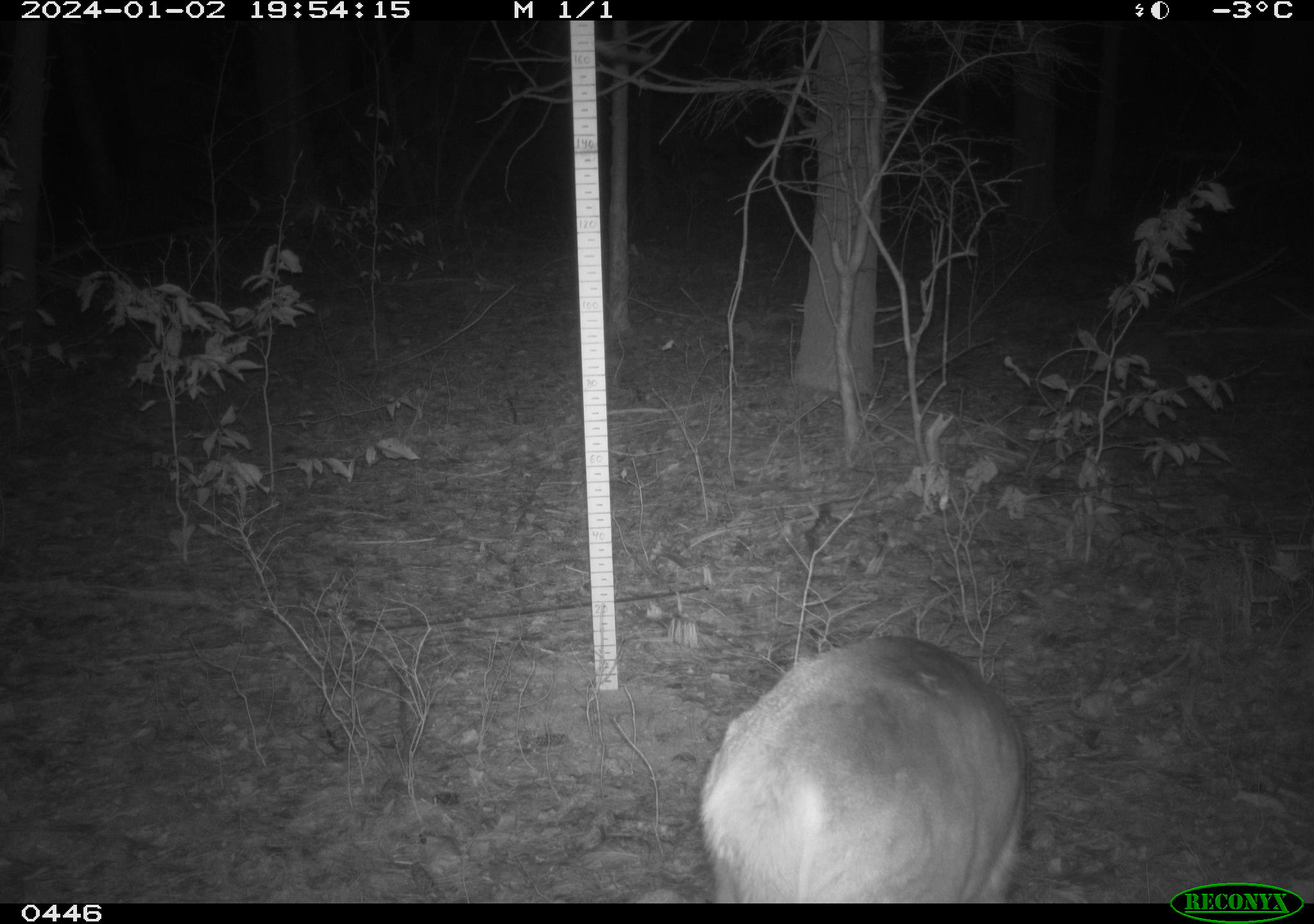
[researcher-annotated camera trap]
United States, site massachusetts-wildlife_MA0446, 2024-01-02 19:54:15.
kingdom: Animalia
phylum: Chordata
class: Mammalia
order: Artiodactyla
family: Cervidae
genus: Odocoileus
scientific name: Odocoileus virginianus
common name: white-tailed deer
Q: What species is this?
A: White-tailed deer (Odocoileus virginianus).